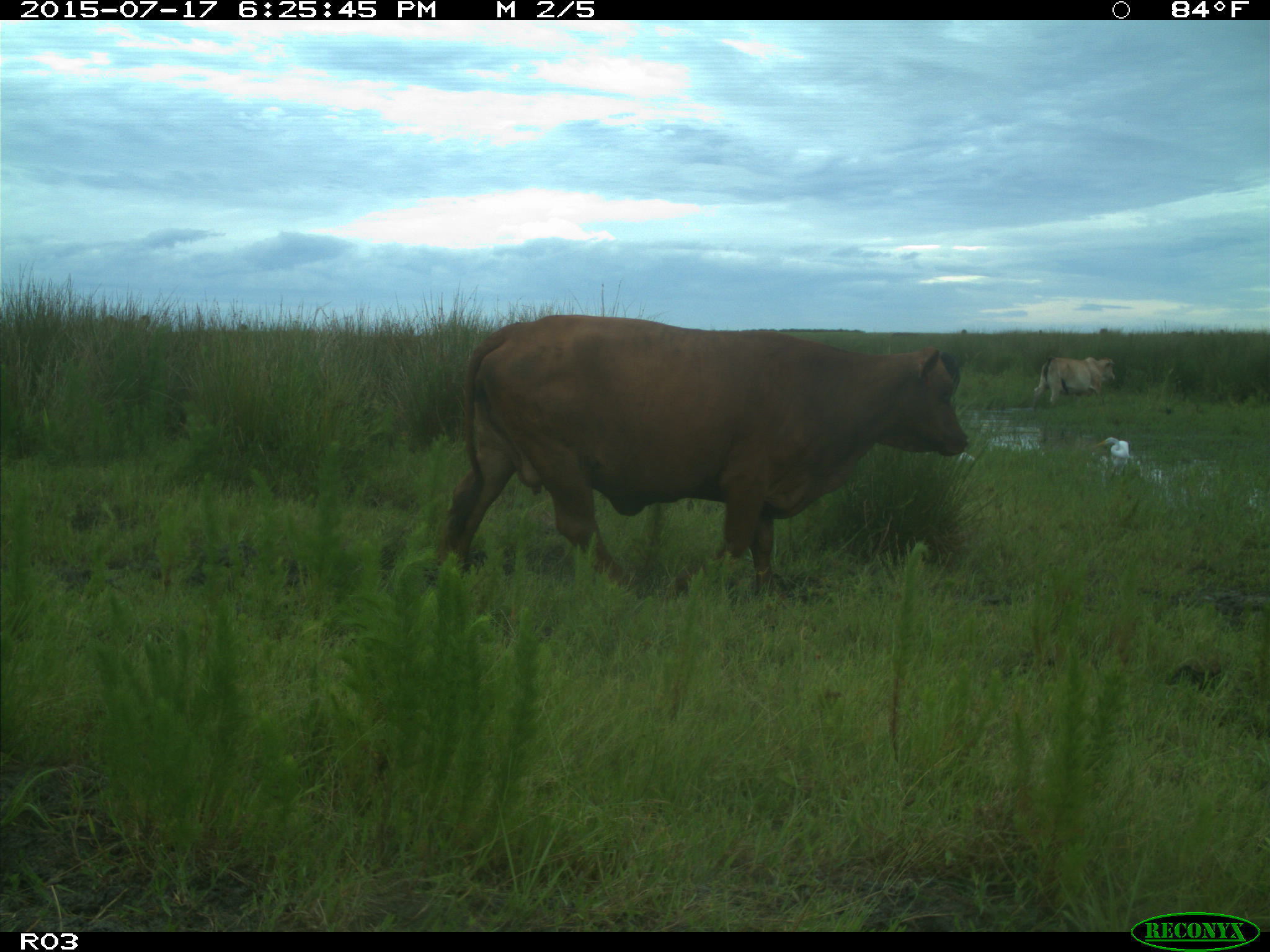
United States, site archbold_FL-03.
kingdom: Animalia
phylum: Chordata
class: Mammalia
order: Artiodactyla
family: Bovidae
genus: Bos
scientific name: Bos taurus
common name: domestic cow